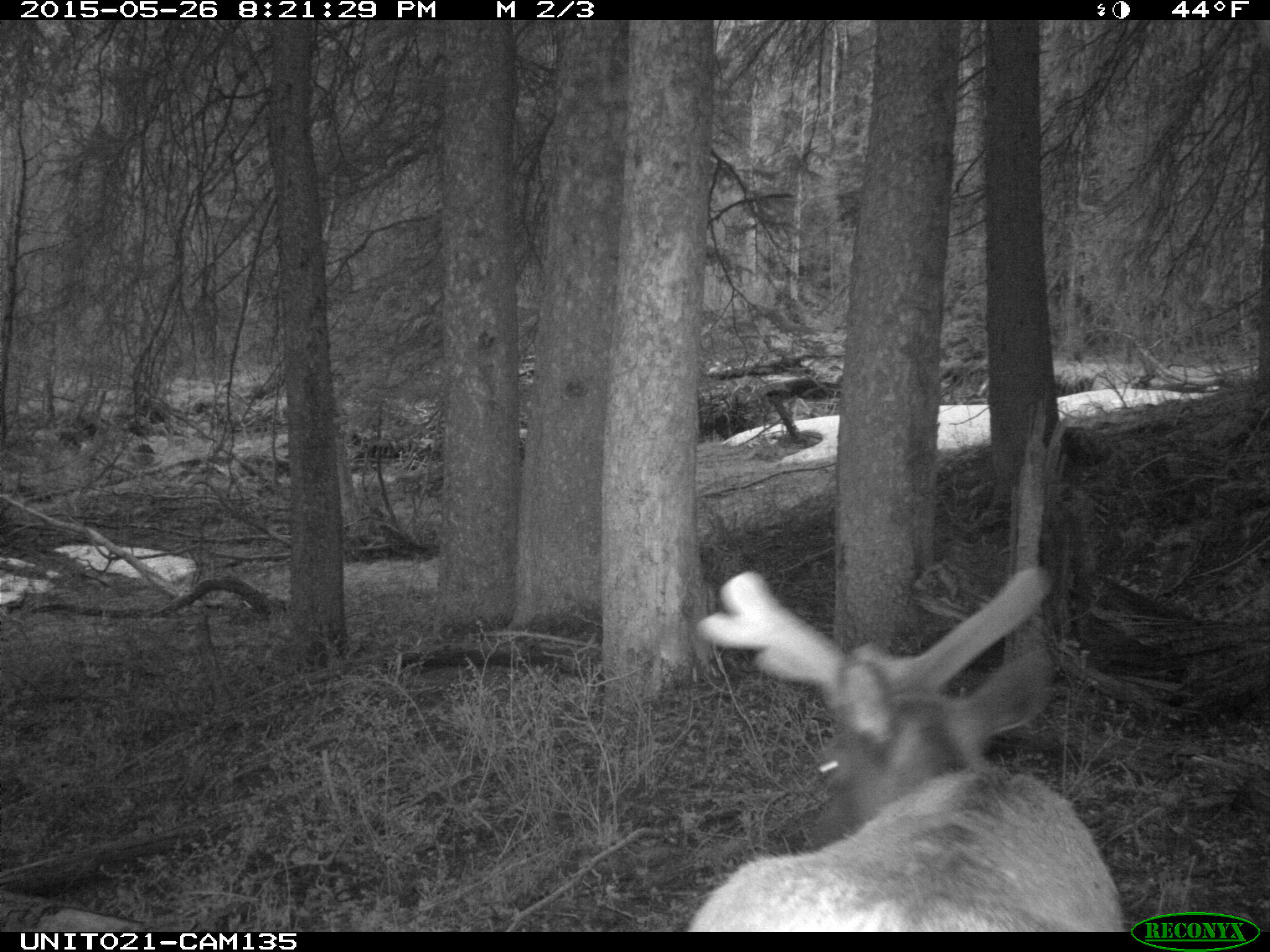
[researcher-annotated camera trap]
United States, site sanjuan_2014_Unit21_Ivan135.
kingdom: Animalia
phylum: Chordata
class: Mammalia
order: Artiodactyla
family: Cervidae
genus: Cervus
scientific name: Cervus elaphus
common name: red deer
Cervus elaphus (red deer).